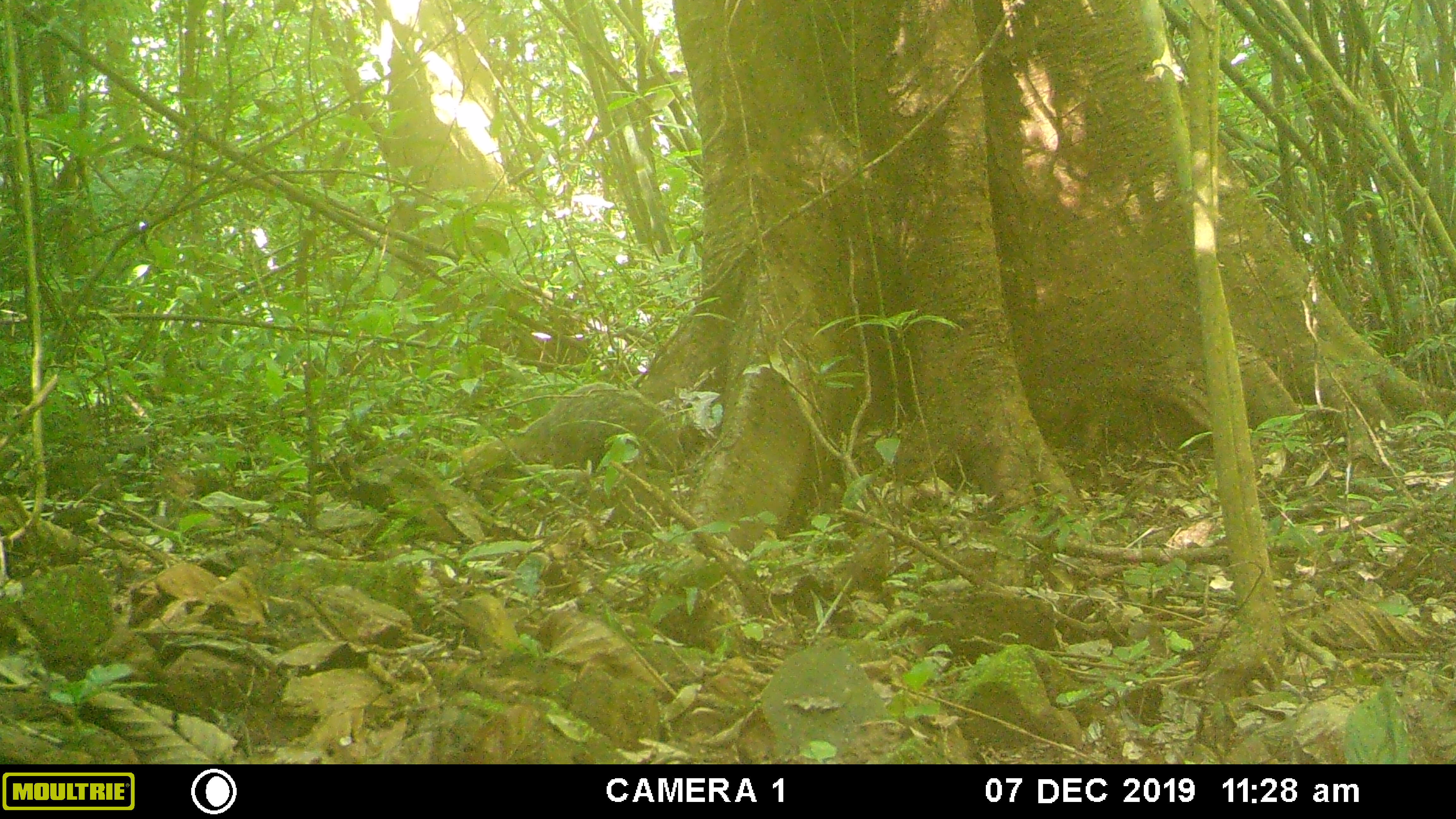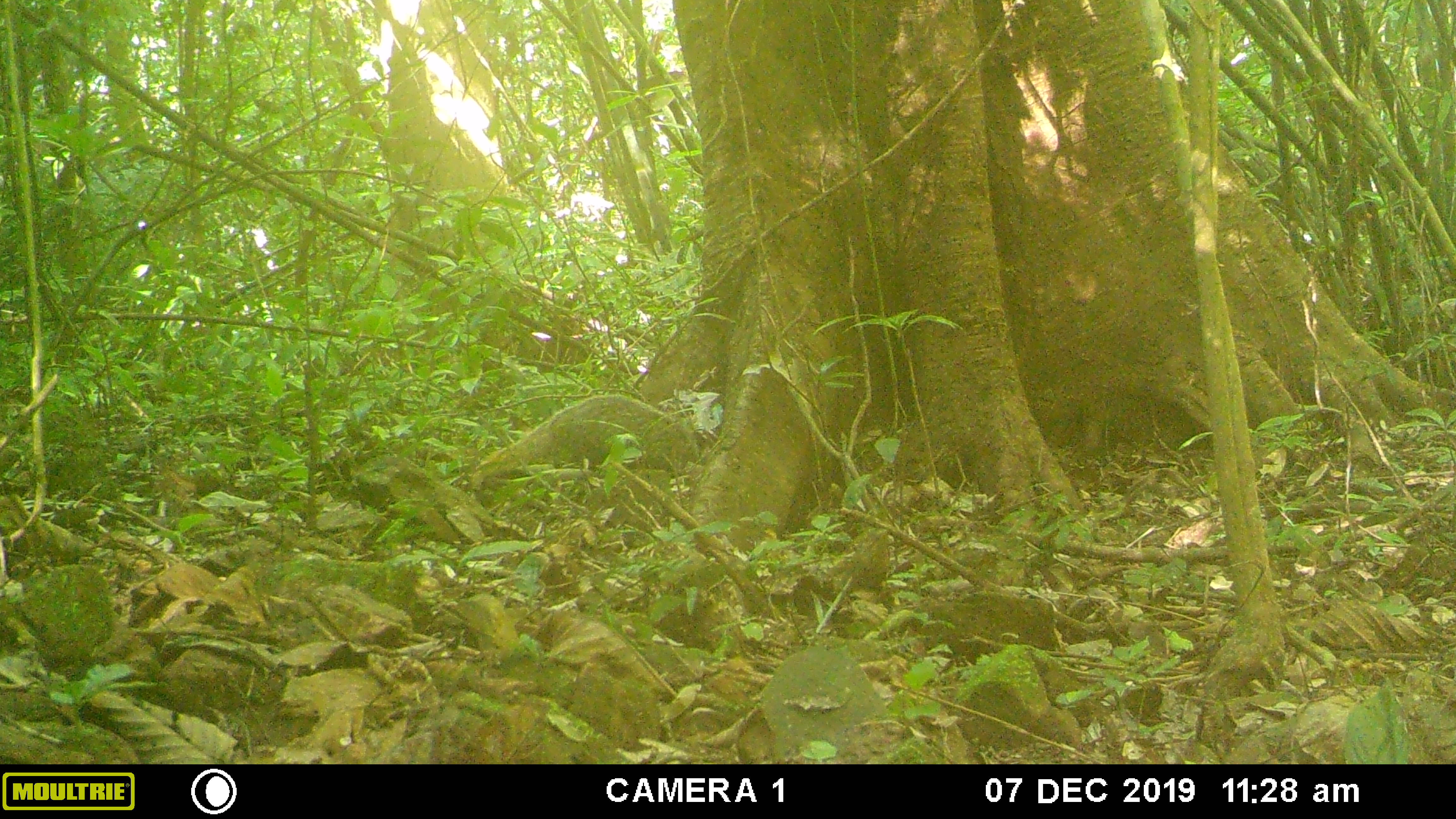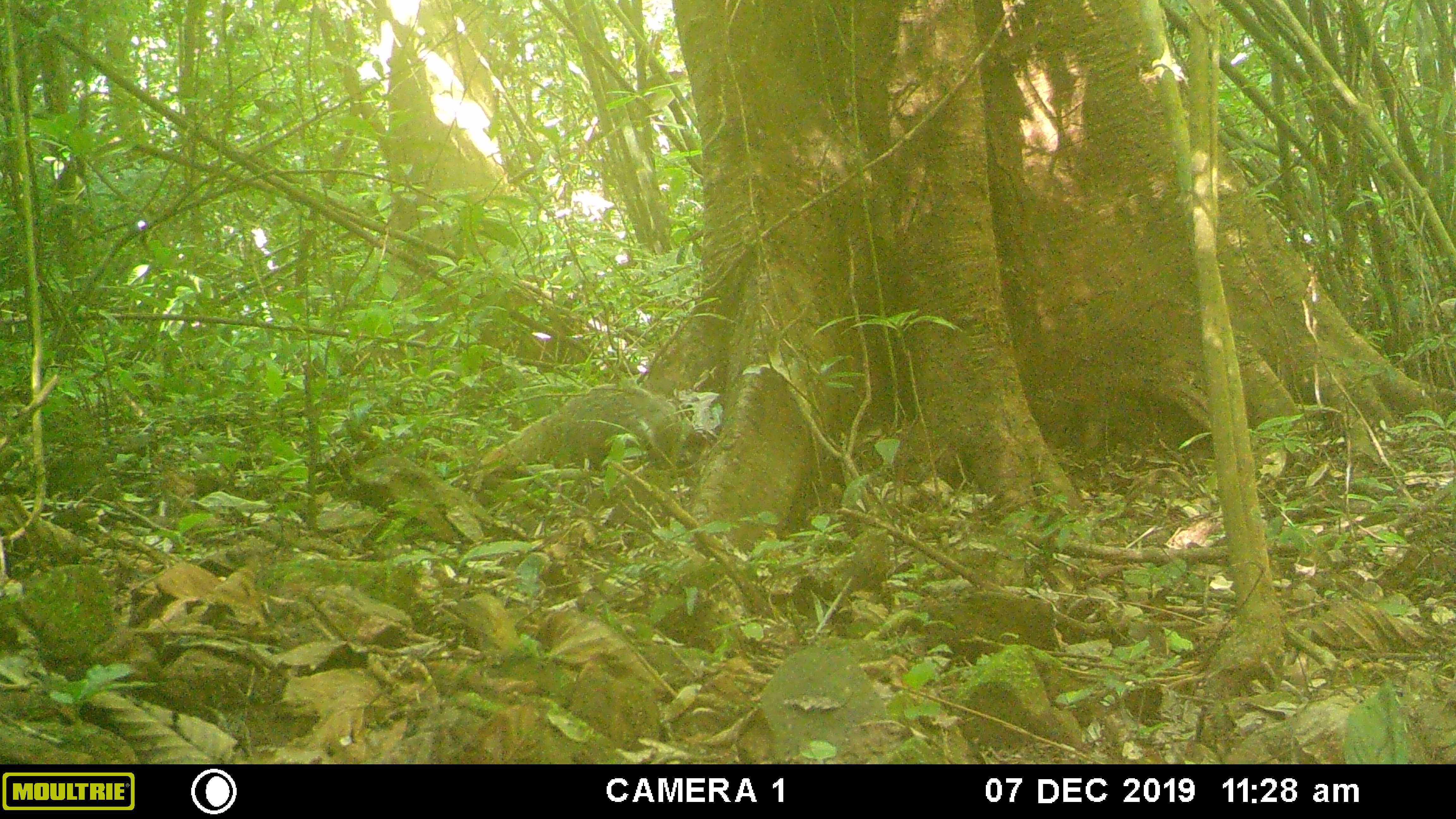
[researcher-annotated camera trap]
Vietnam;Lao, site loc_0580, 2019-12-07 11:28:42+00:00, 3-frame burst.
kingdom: Animalia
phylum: Chordata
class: Mammalia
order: Carnivora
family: Herpestidae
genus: Urva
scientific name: Urva urva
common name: crab-eating mongoose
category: crab eating mongoose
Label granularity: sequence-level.